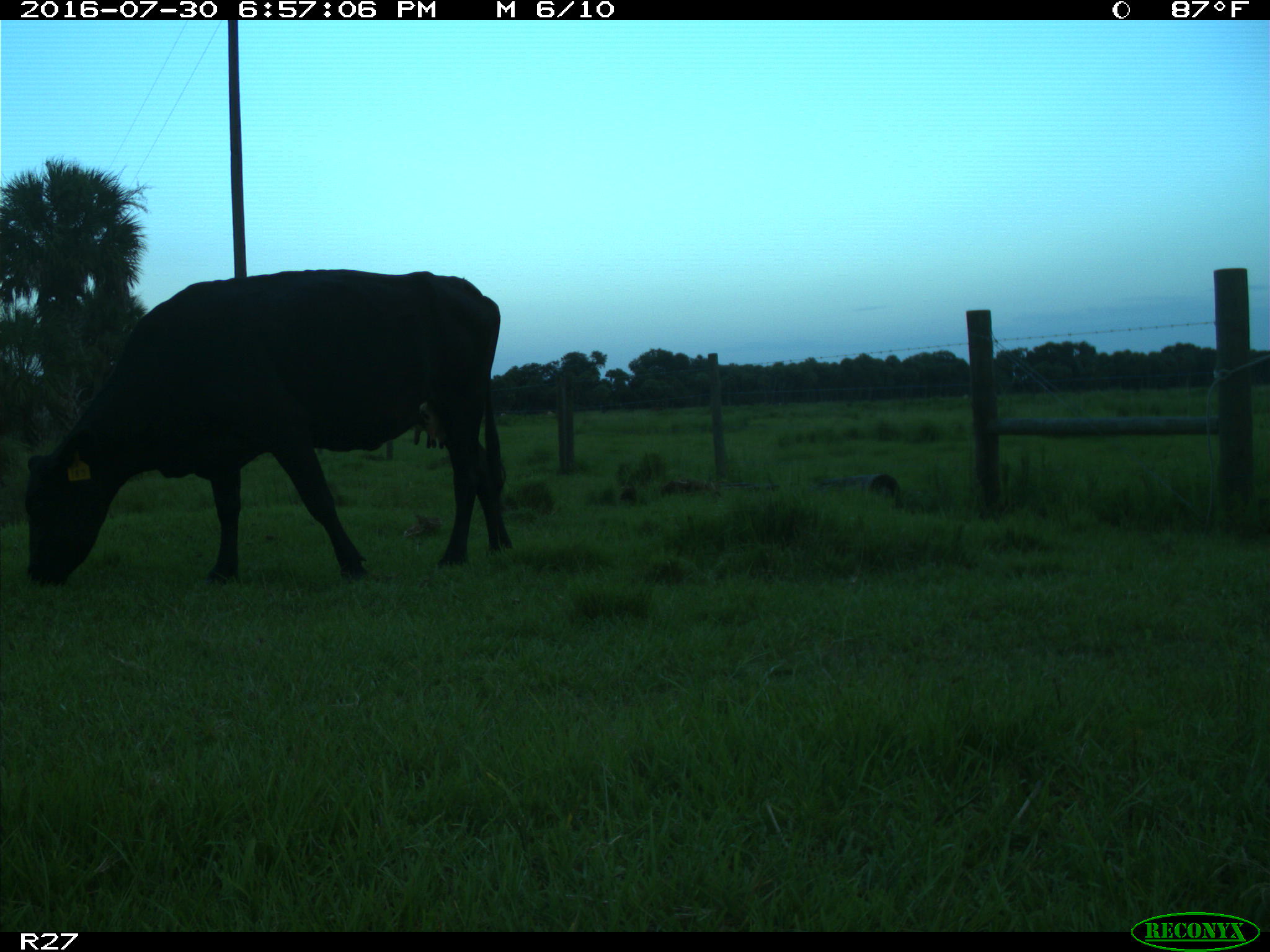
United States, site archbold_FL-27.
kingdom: Animalia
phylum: Chordata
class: Mammalia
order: Artiodactyla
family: Bovidae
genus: Bos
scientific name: Bos taurus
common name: domestic cow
Bos taurus (domestic cow).